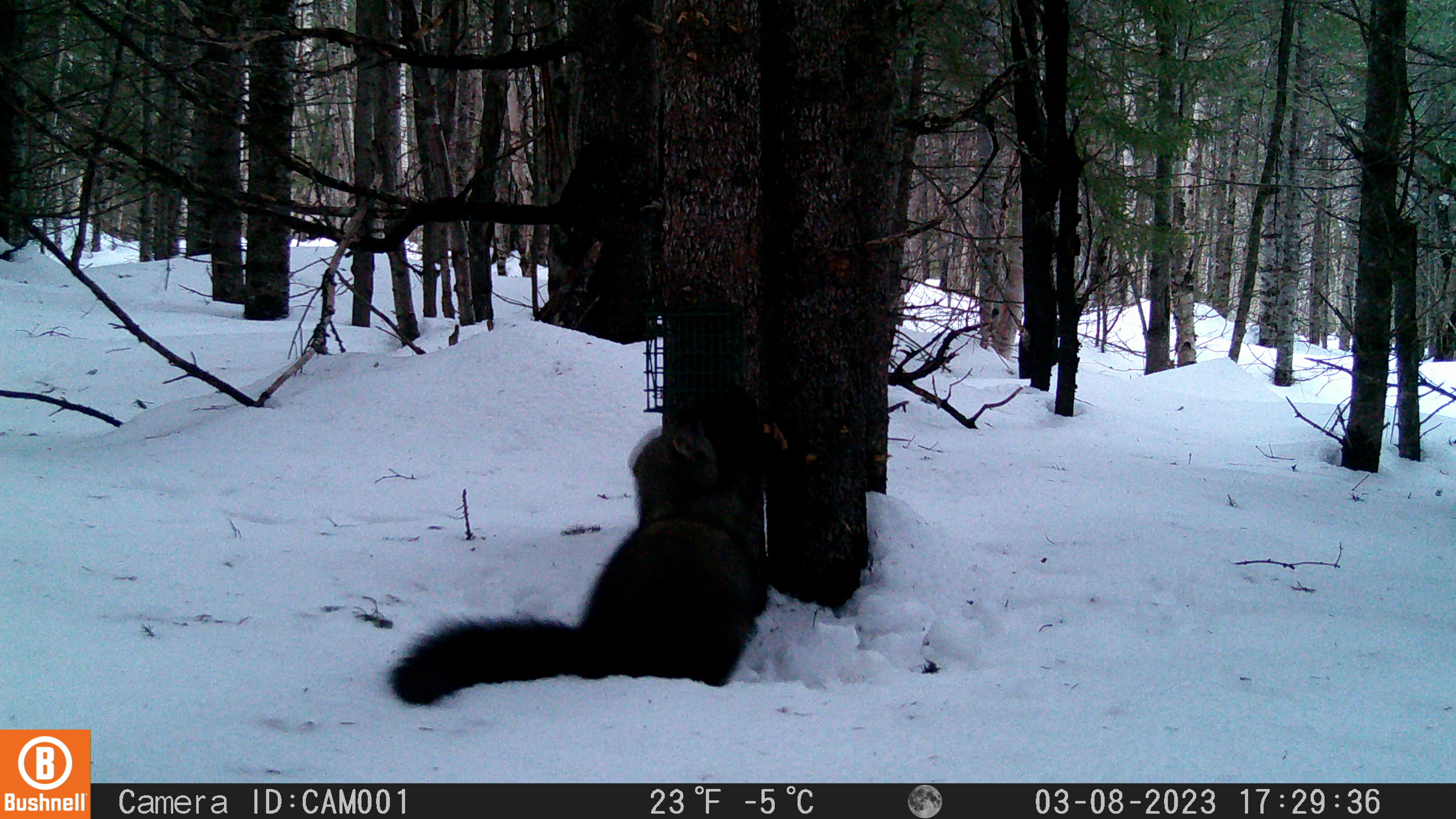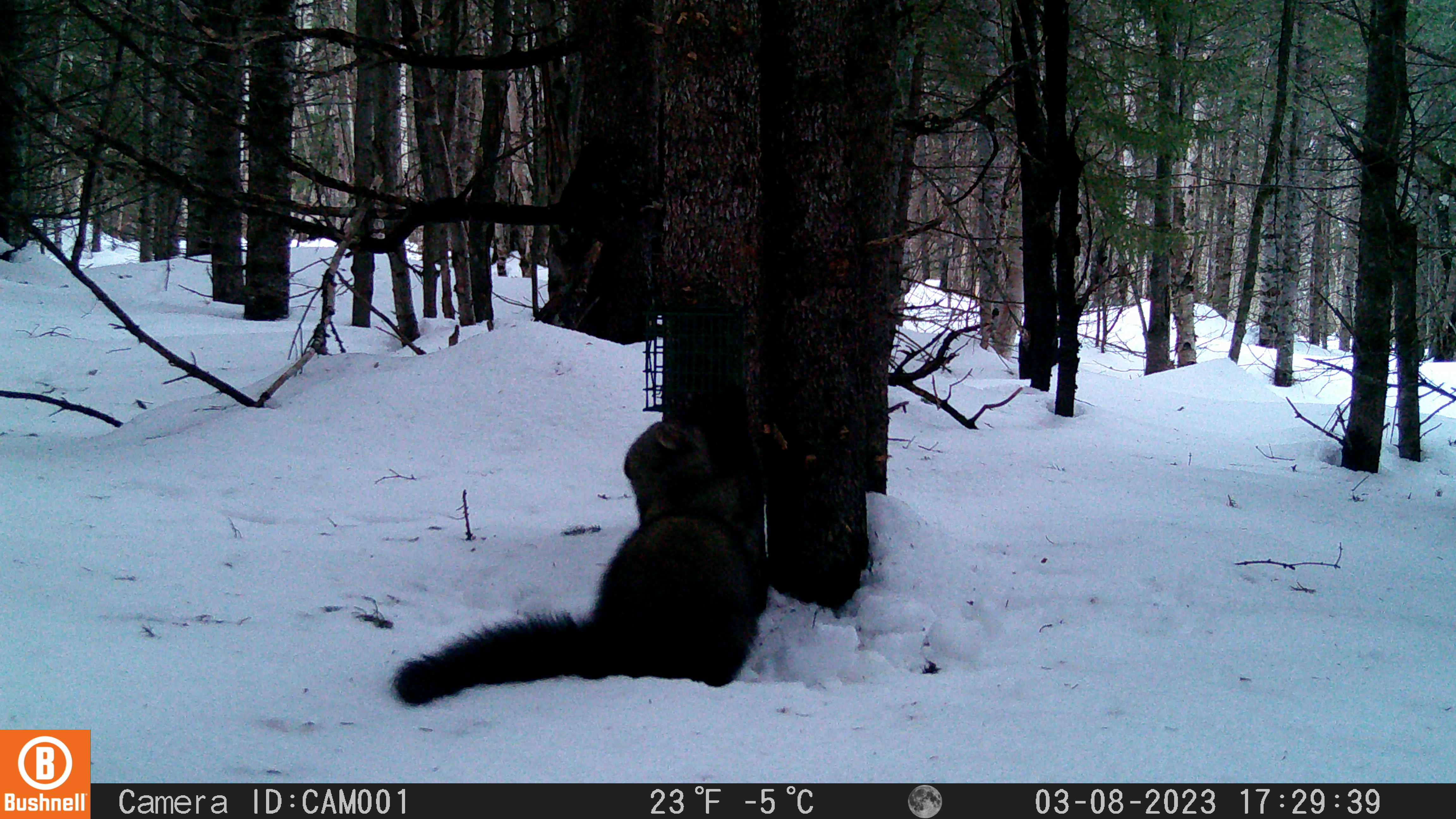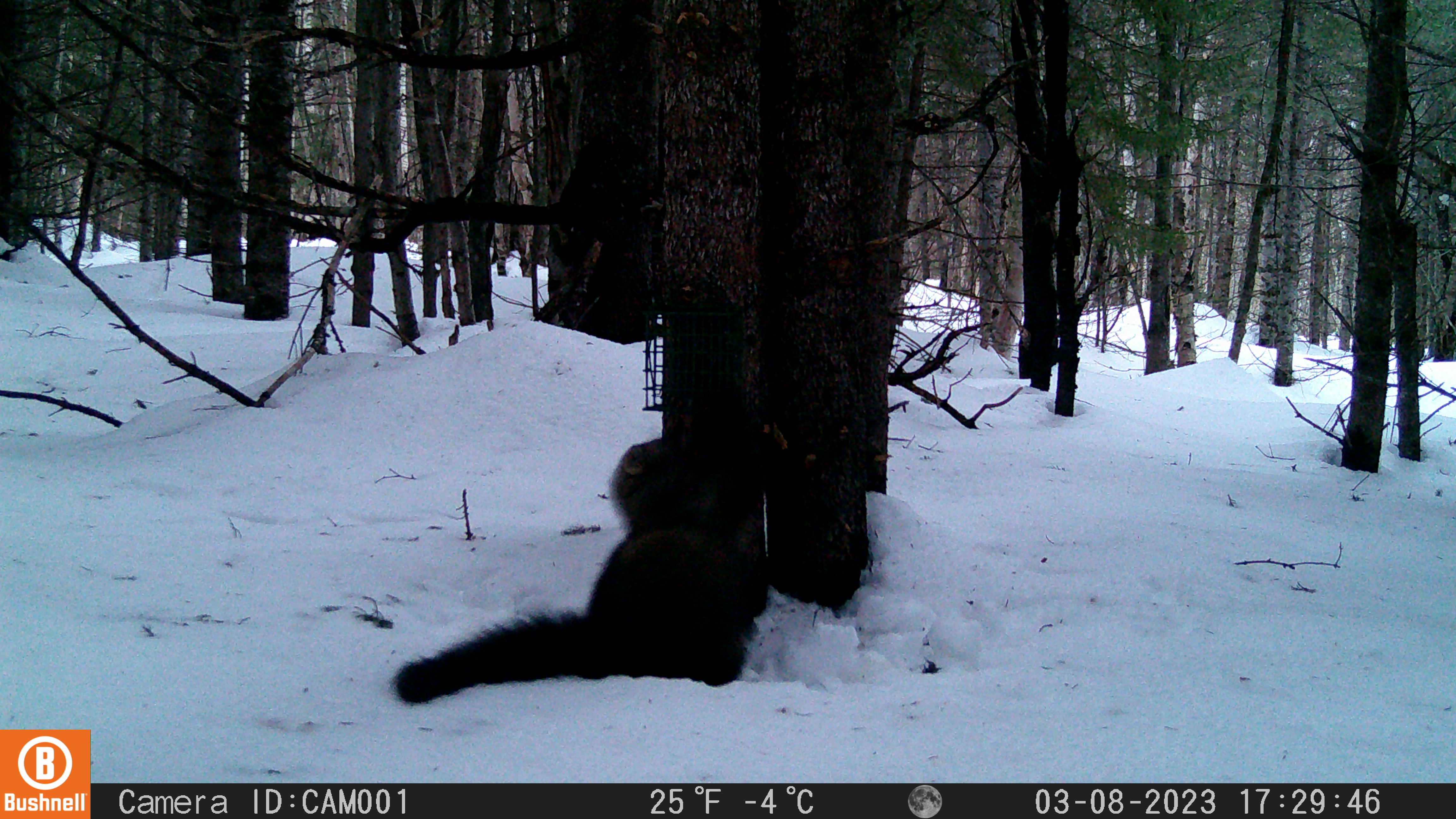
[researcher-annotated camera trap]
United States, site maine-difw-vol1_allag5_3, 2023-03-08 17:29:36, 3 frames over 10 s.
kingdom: Animalia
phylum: Chordata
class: Mammalia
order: Carnivora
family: Mustelidae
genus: Pekania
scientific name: Pekania pennanti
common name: fisher